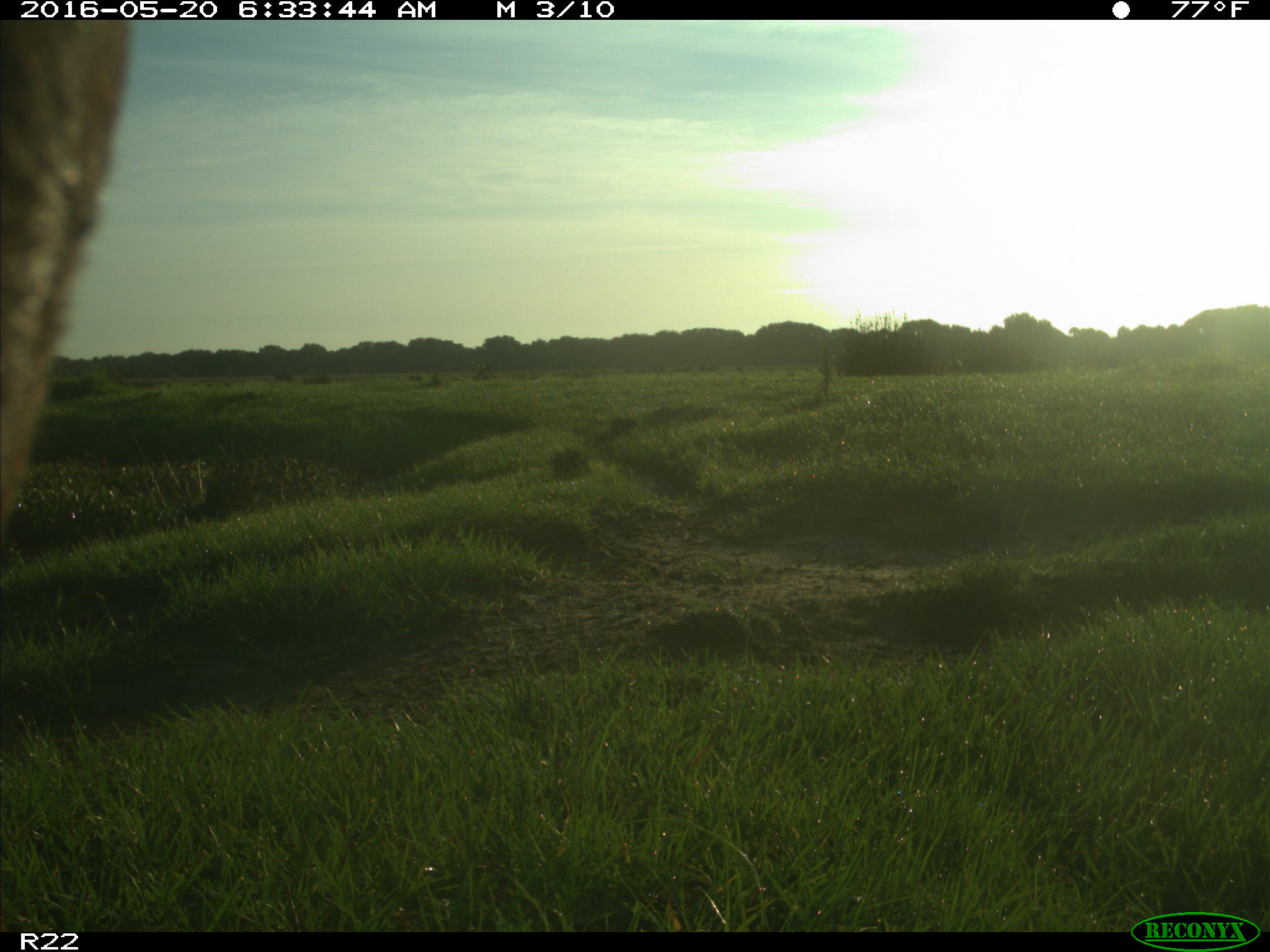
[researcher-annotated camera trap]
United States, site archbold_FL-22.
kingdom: Animalia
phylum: Chordata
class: Mammalia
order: Artiodactyla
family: Bovidae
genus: Bos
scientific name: Bos taurus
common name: domestic cow